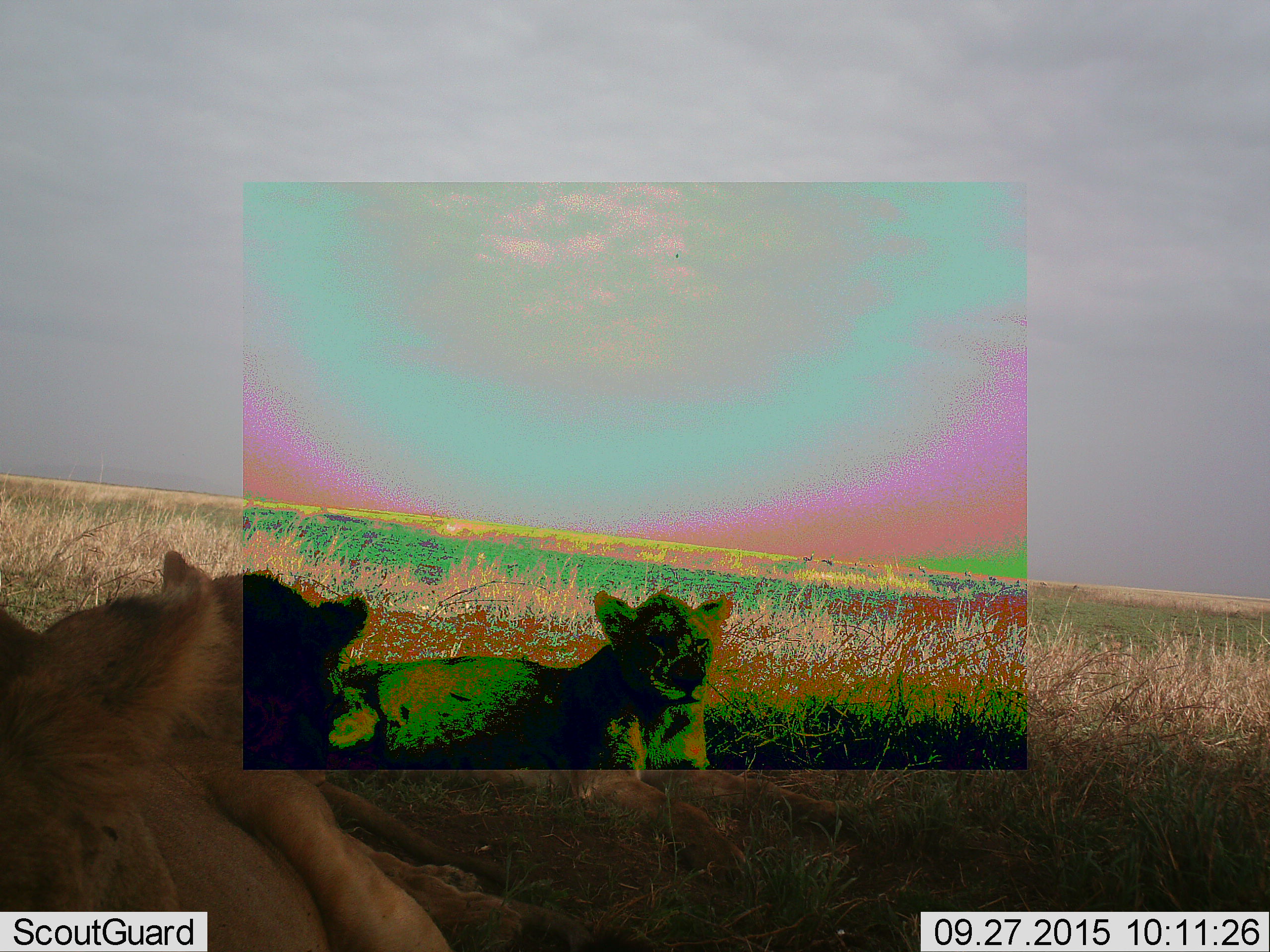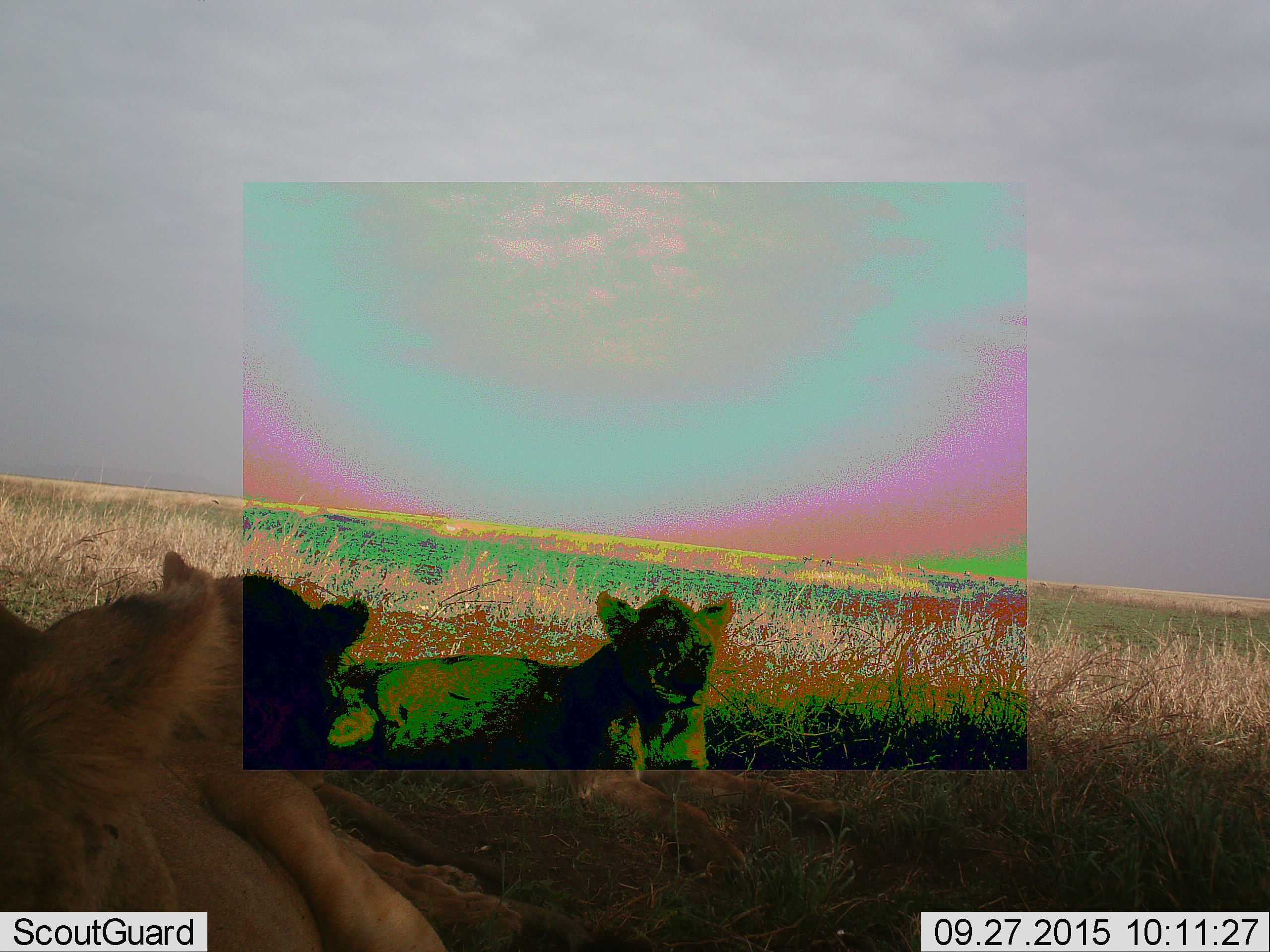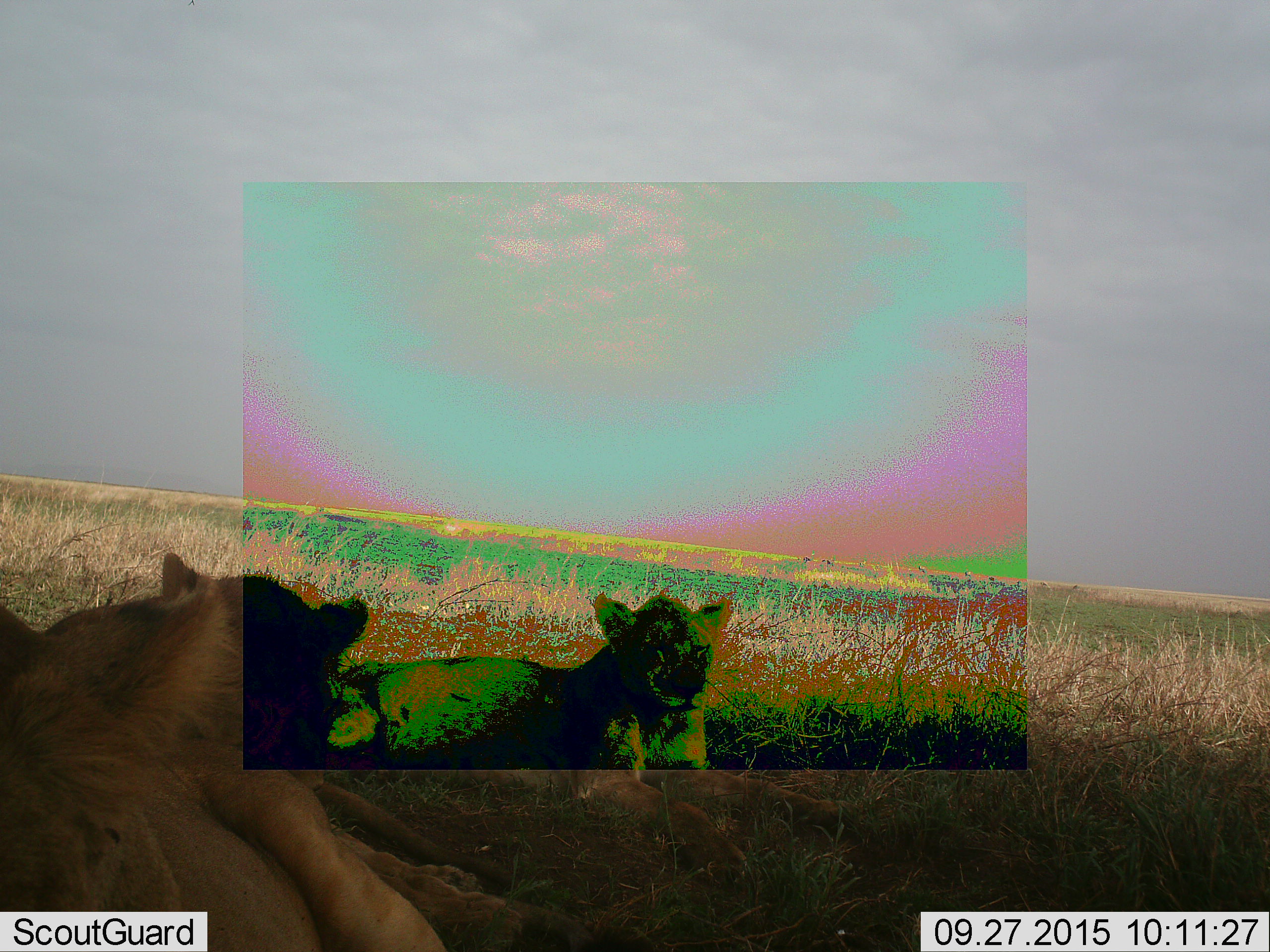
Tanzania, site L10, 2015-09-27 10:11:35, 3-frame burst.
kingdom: Animalia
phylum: Chordata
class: Mammalia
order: Carnivora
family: Felidae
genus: Panthera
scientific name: Panthera leo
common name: lion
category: lionfemale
Lionfemale (lion) (Panthera leo), count 2. Behavior (volunteer vote fractions): standing 0%, resting 100%, moving 0%, interacting 0%. Young present (vote fraction): 30%. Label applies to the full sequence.